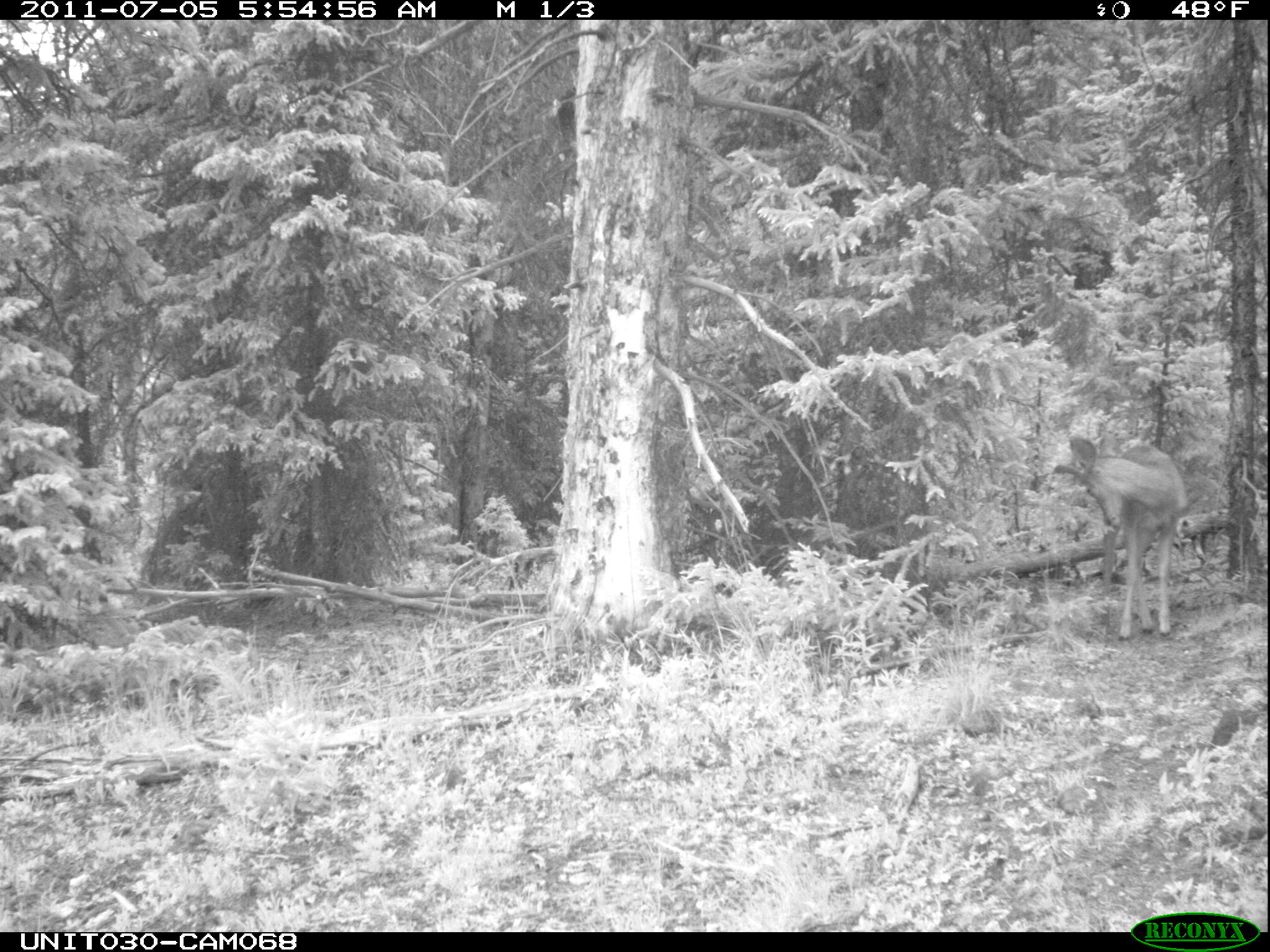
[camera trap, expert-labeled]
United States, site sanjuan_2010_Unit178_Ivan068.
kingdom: Animalia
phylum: Chordata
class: Mammalia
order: Artiodactyla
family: Cervidae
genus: Odocoileus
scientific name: Odocoileus hemionus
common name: mule deer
Odocoileus hemionus (mule deer).